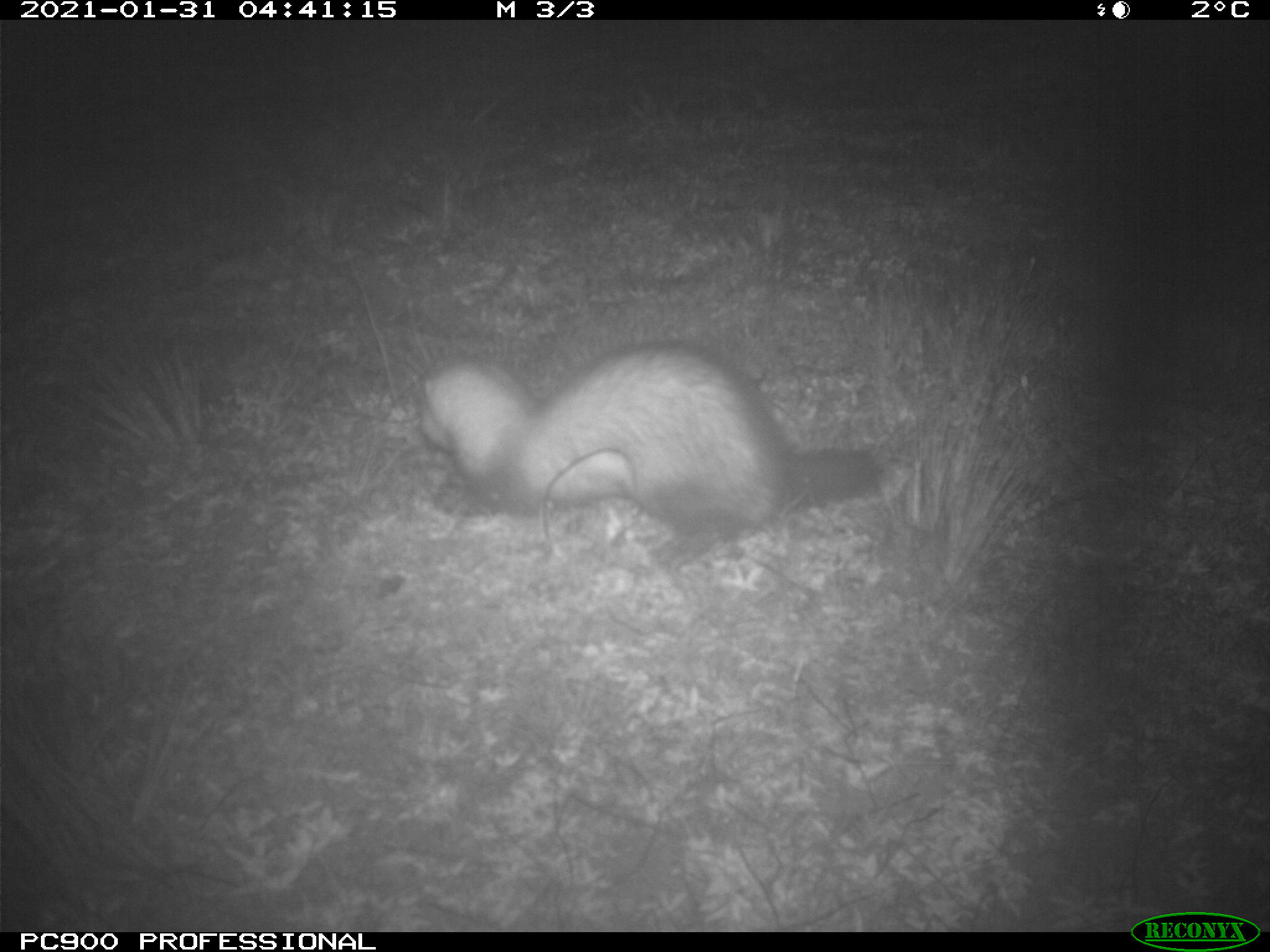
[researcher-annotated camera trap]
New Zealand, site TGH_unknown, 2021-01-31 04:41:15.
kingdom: Animalia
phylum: Chordata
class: Mammalia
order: Carnivora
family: Mustelidae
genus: Mustela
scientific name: Mustela furo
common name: ferret